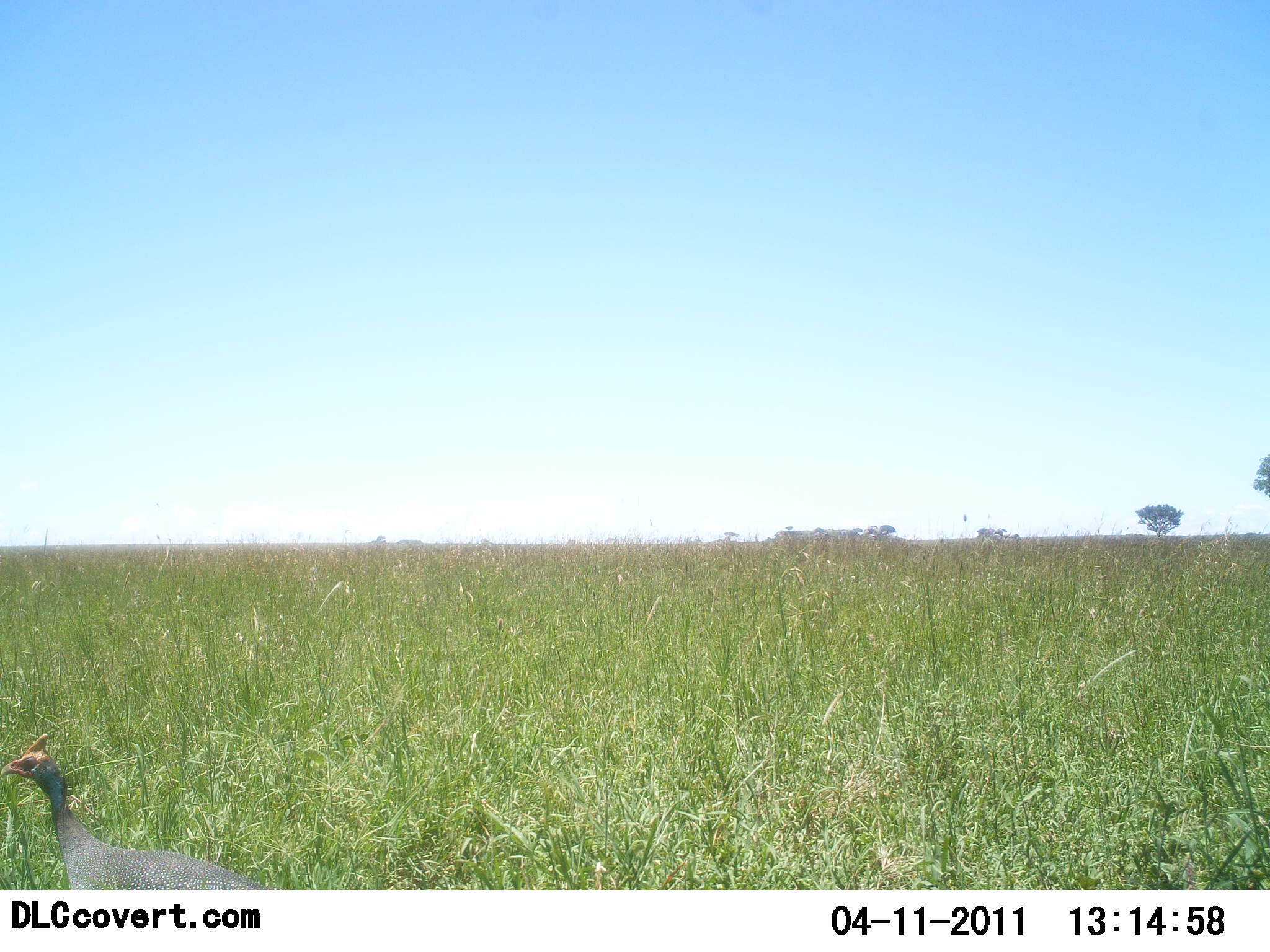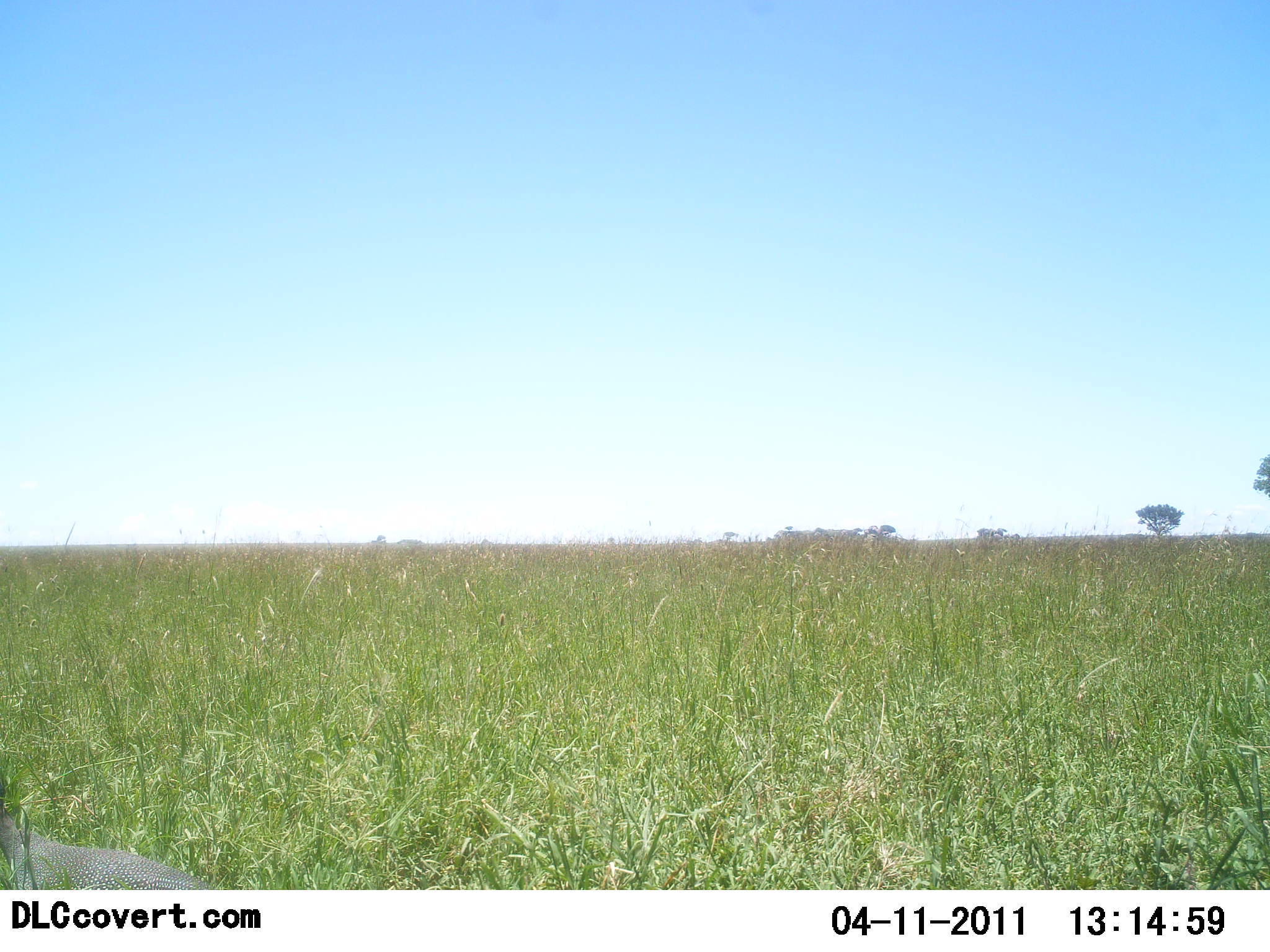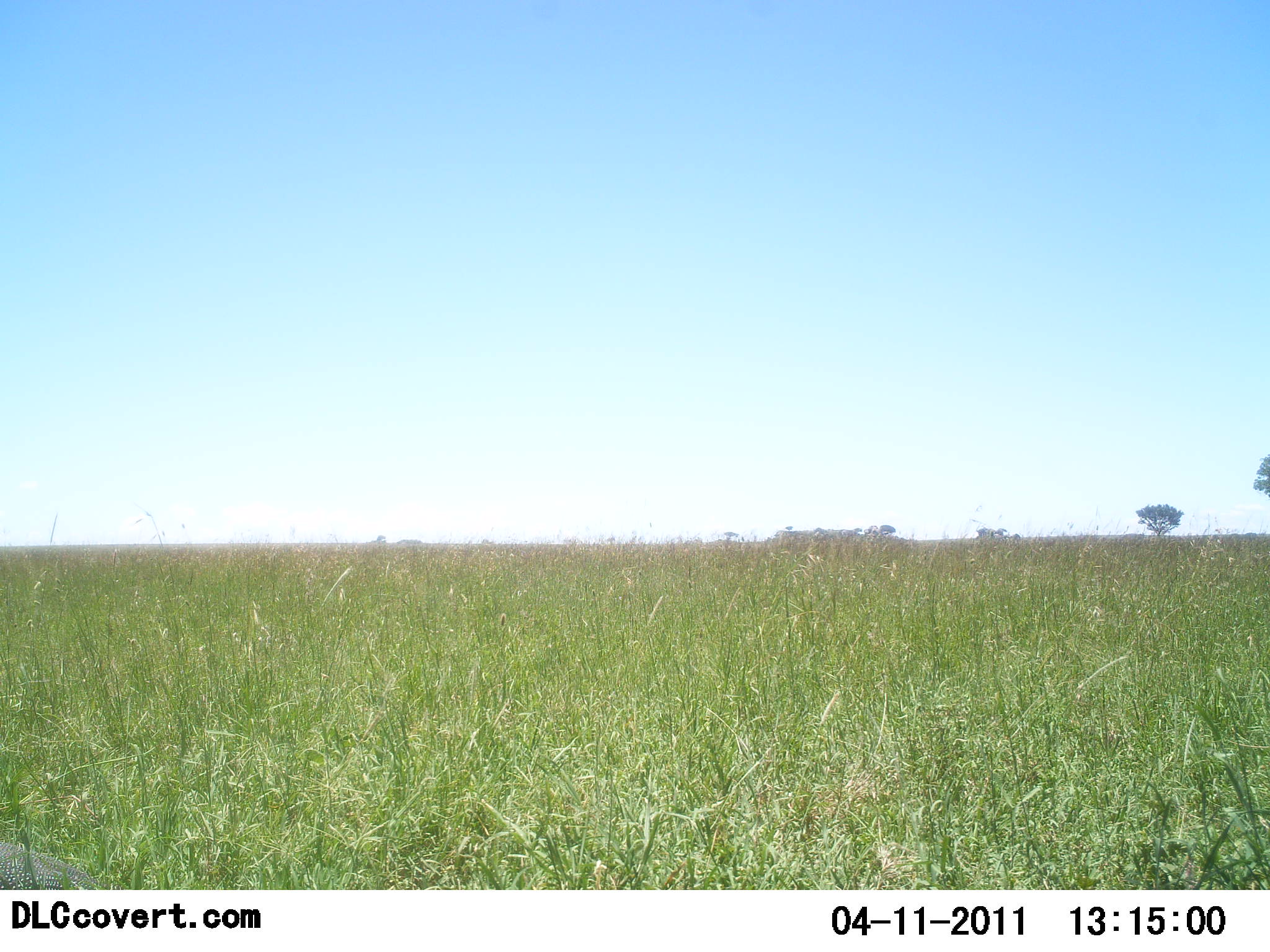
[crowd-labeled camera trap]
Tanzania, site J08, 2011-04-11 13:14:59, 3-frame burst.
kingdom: Animalia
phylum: Chordata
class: Aves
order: Galliformes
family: Numididae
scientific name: Numididae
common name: guinea fowl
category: guineafowl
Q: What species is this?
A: Guineafowl (guinea fowl) (Numididae).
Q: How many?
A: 1.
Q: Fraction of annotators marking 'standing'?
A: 8%.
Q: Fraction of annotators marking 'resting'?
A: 0%.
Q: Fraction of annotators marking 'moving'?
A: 100%.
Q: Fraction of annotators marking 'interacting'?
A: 0%.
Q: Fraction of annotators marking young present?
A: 0%.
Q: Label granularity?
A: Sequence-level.